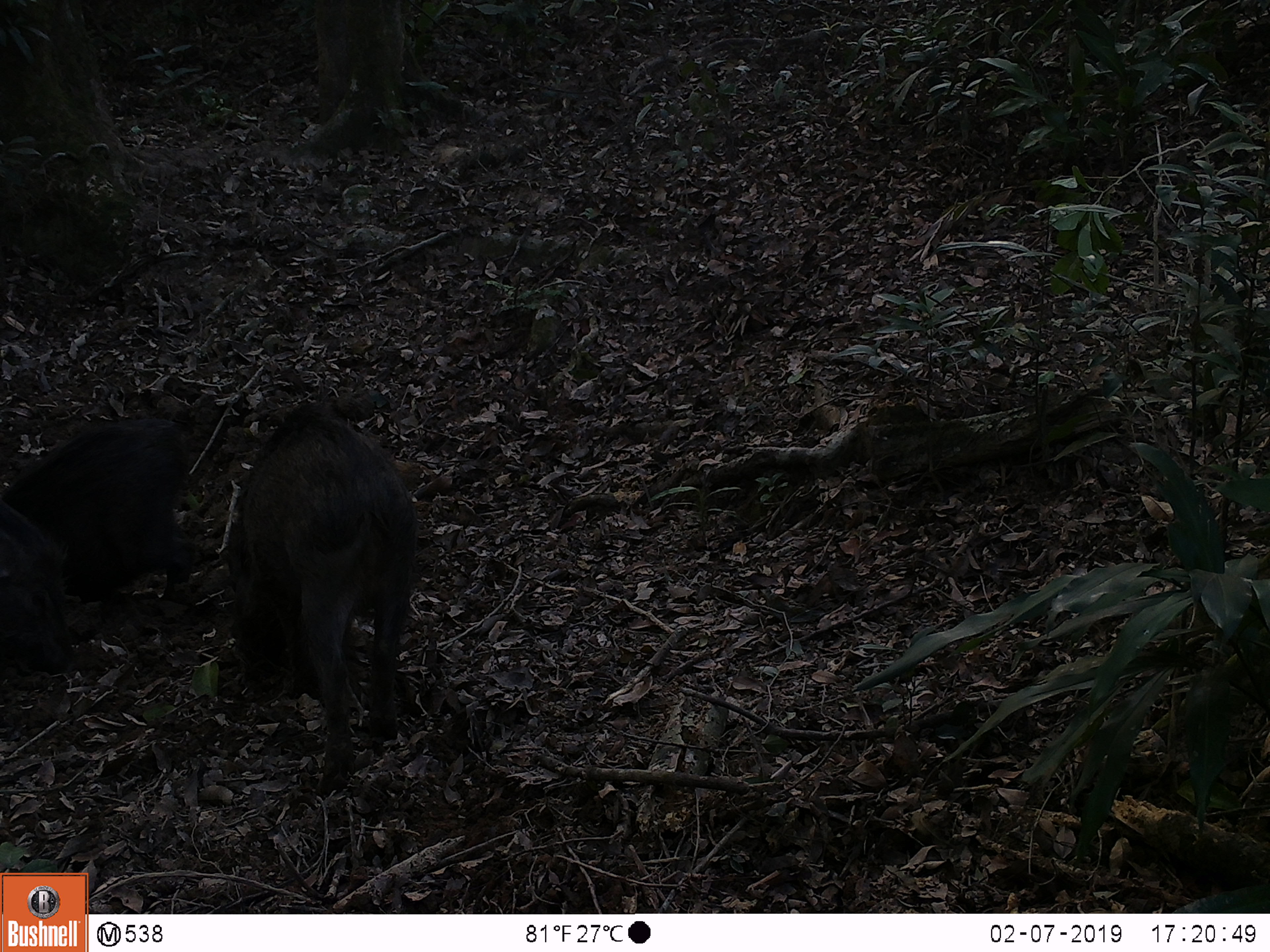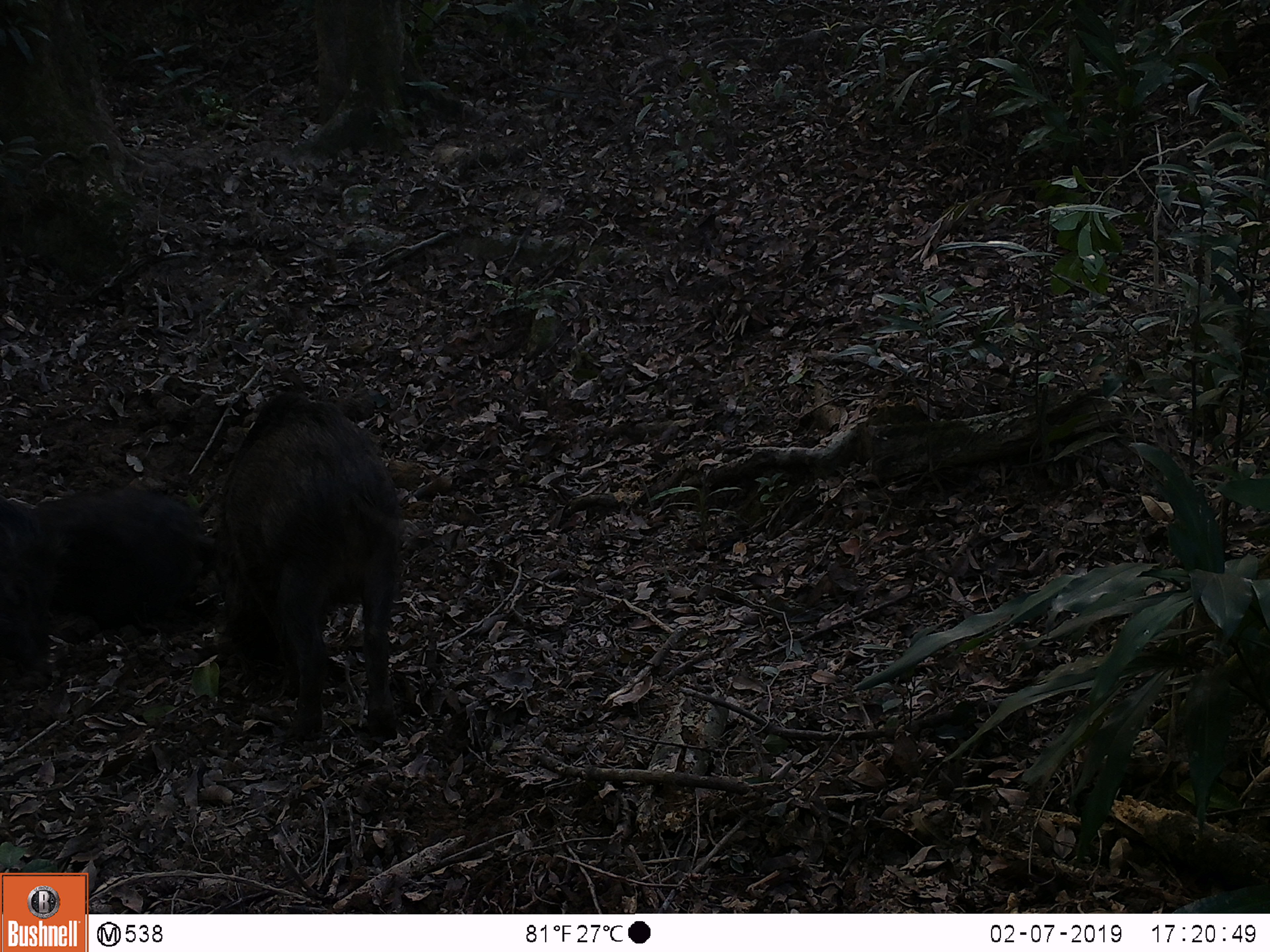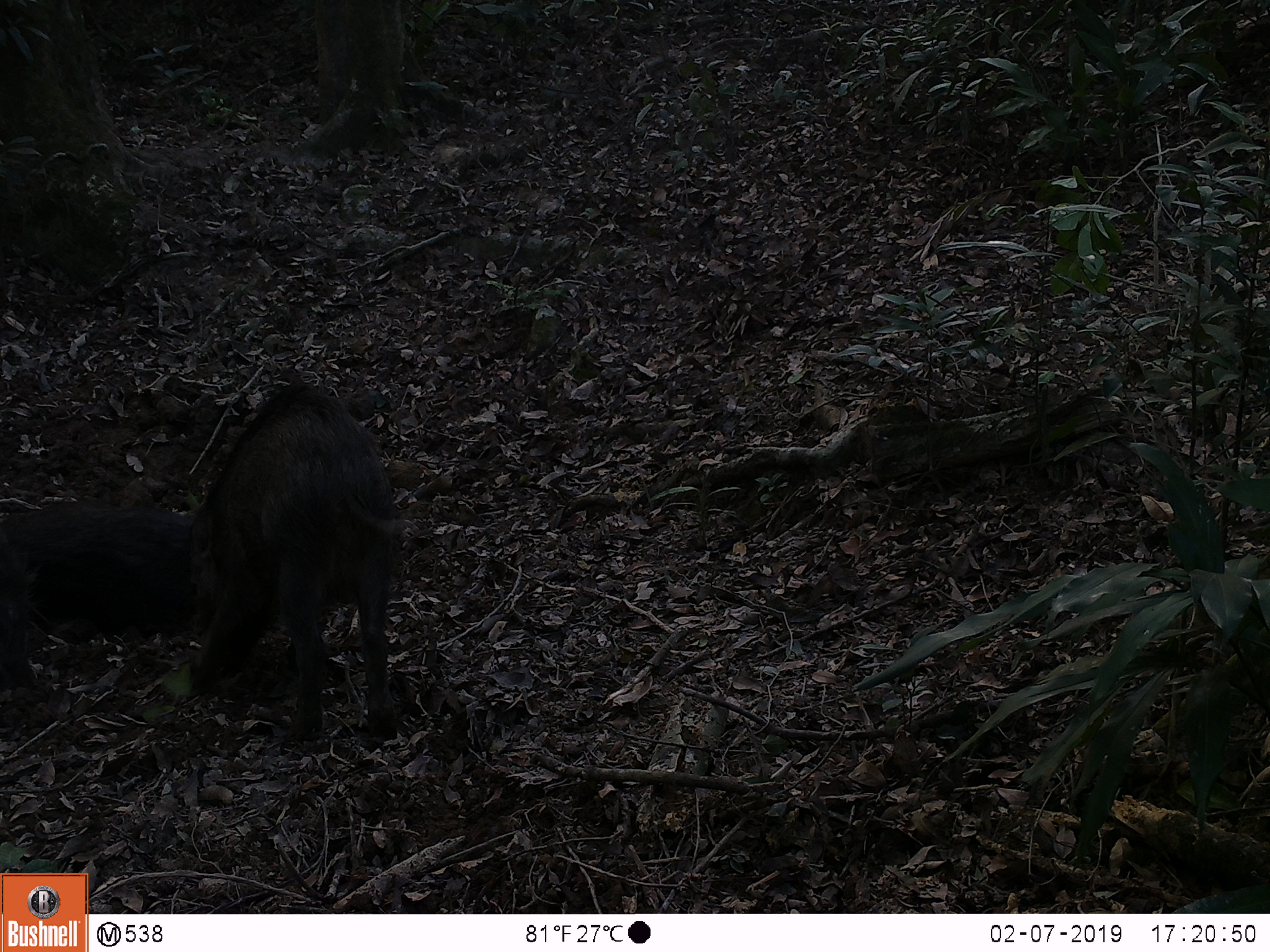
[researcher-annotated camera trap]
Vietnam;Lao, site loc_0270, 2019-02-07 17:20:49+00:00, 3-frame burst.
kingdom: Animalia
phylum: Chordata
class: Mammalia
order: Artiodactyla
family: Suidae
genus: Sus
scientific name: Sus scrofa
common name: eurasian wild pig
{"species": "eurasian wild pig (Sus scrofa)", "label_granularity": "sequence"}